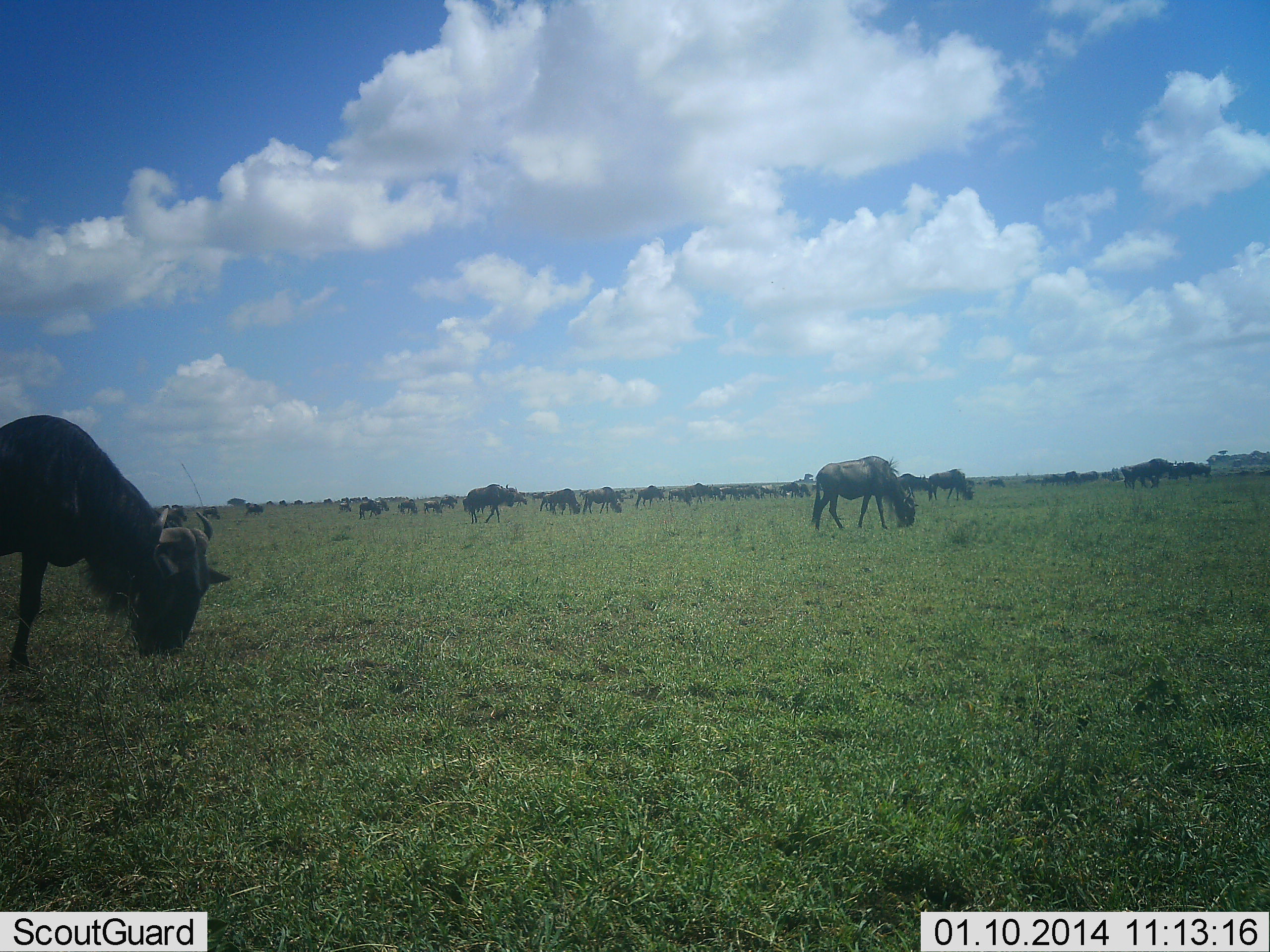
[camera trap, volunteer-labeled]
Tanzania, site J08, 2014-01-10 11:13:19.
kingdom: Animalia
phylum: Chordata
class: Mammalia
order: Artiodactyla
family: Bovidae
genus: Connochaetes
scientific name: Connochaetes taurinus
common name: blue wildebeest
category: wildebeest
Wildebeest (blue wildebeest) (Connochaetes taurinus), count 11-50. Behavior (volunteer vote fractions): standing 30%, resting 0%, moving 40%, interacting 10%. Young present (vote fraction): 10%. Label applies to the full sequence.